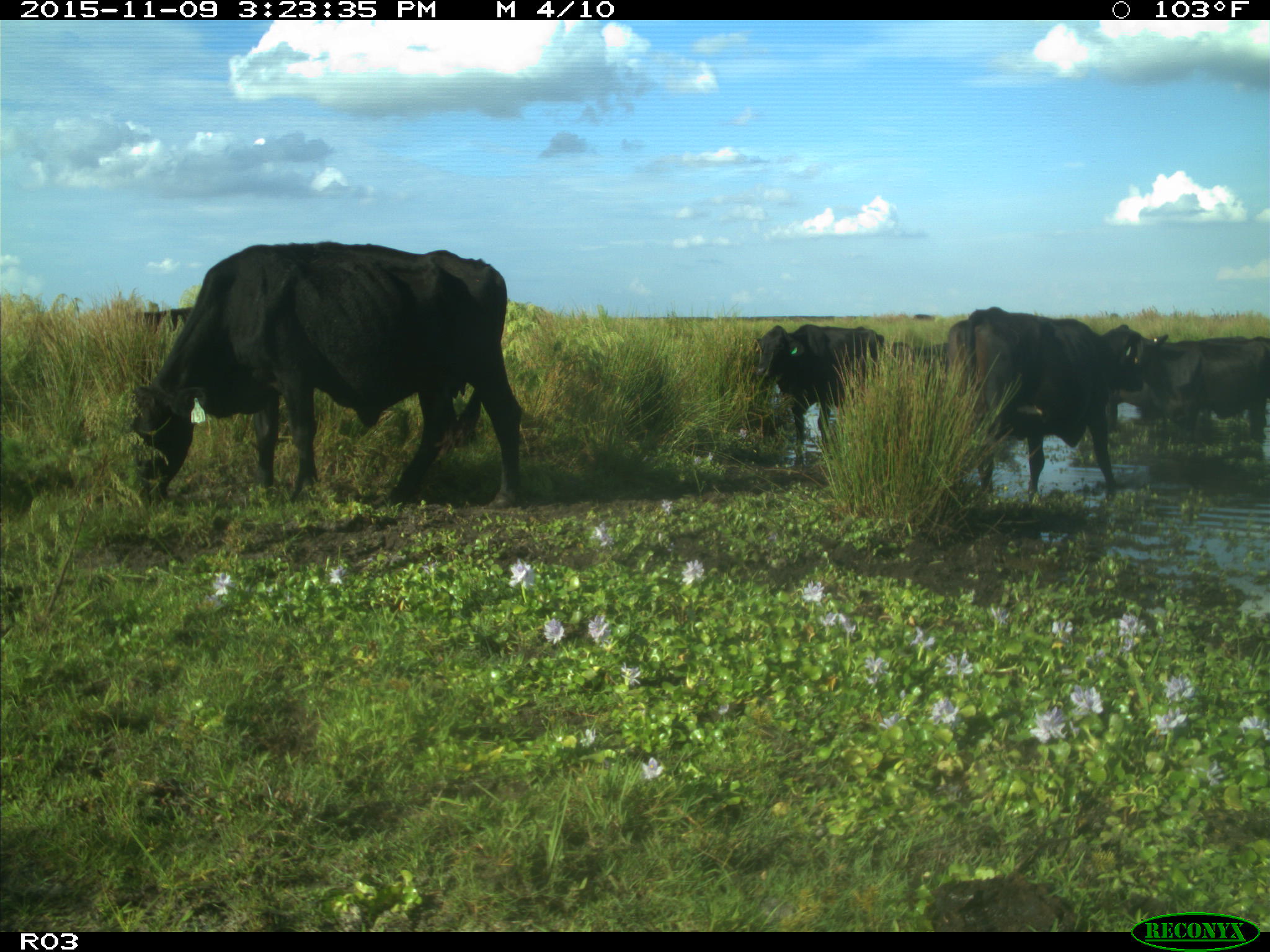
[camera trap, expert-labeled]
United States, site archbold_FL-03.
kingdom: Animalia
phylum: Chordata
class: Mammalia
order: Artiodactyla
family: Bovidae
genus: Bos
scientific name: Bos taurus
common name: domestic cow